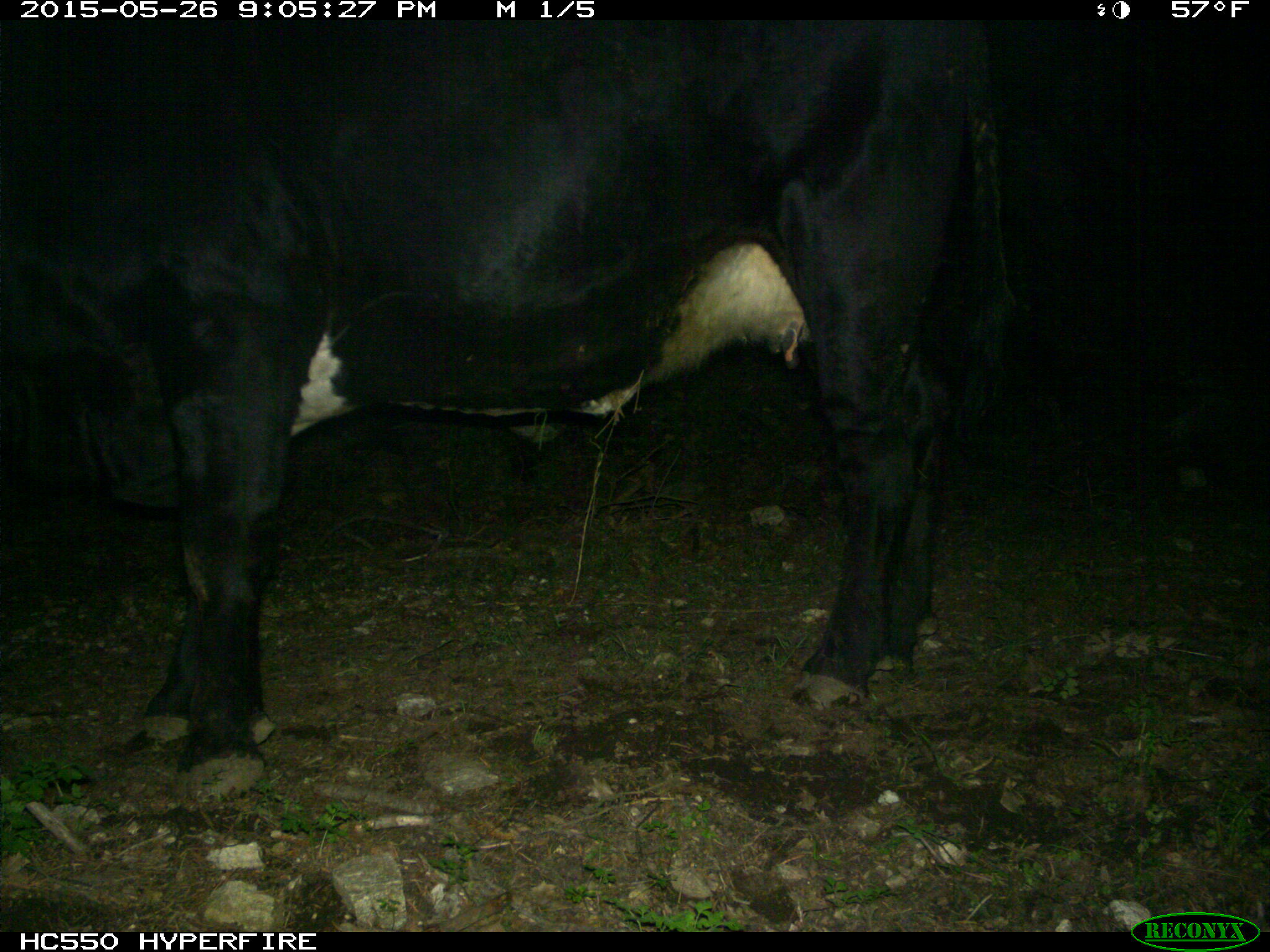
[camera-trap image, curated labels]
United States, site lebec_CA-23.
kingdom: Animalia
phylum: Chordata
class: Mammalia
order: Artiodactyla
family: Bovidae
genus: Bos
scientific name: Bos taurus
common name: domestic cow